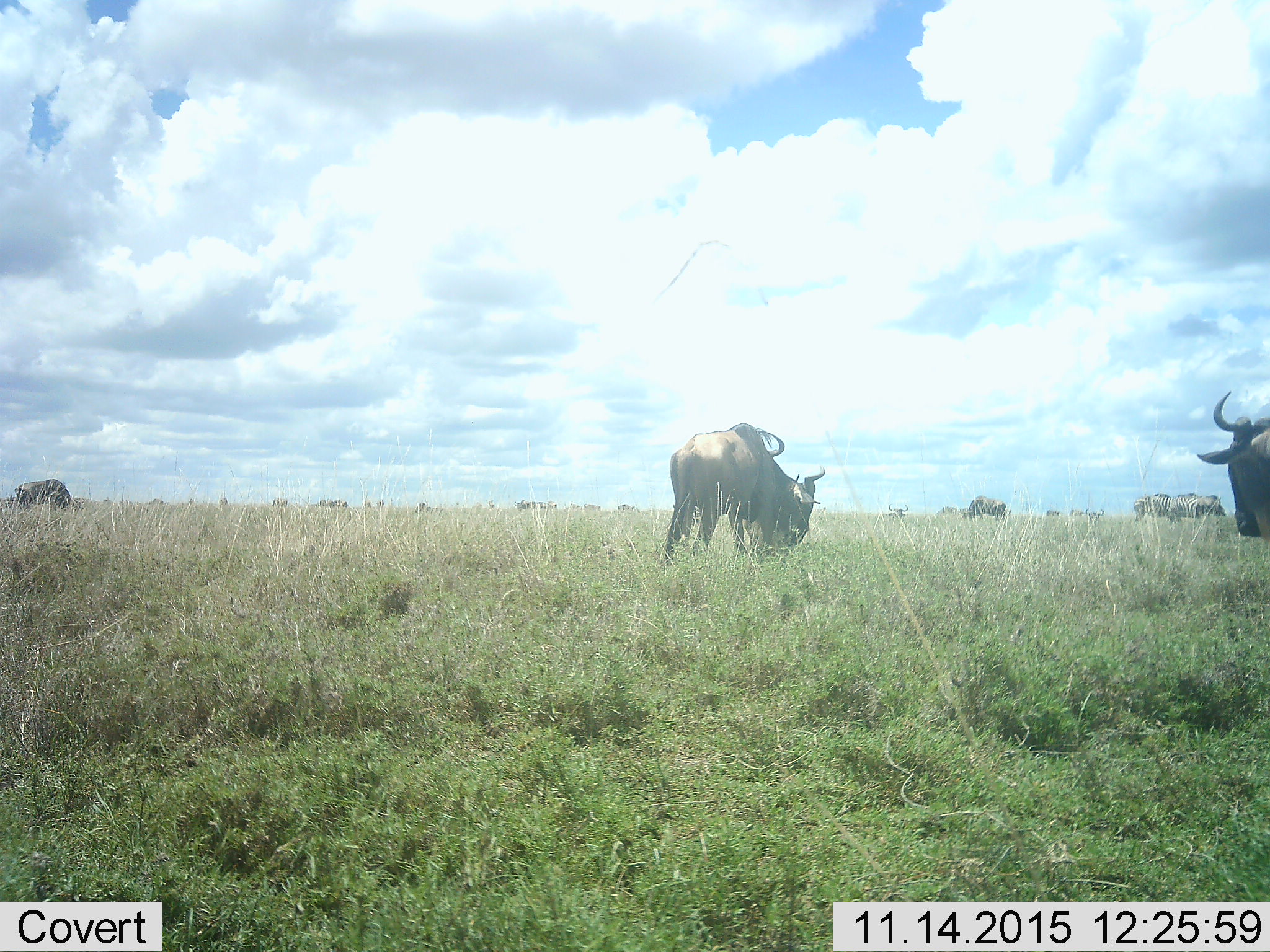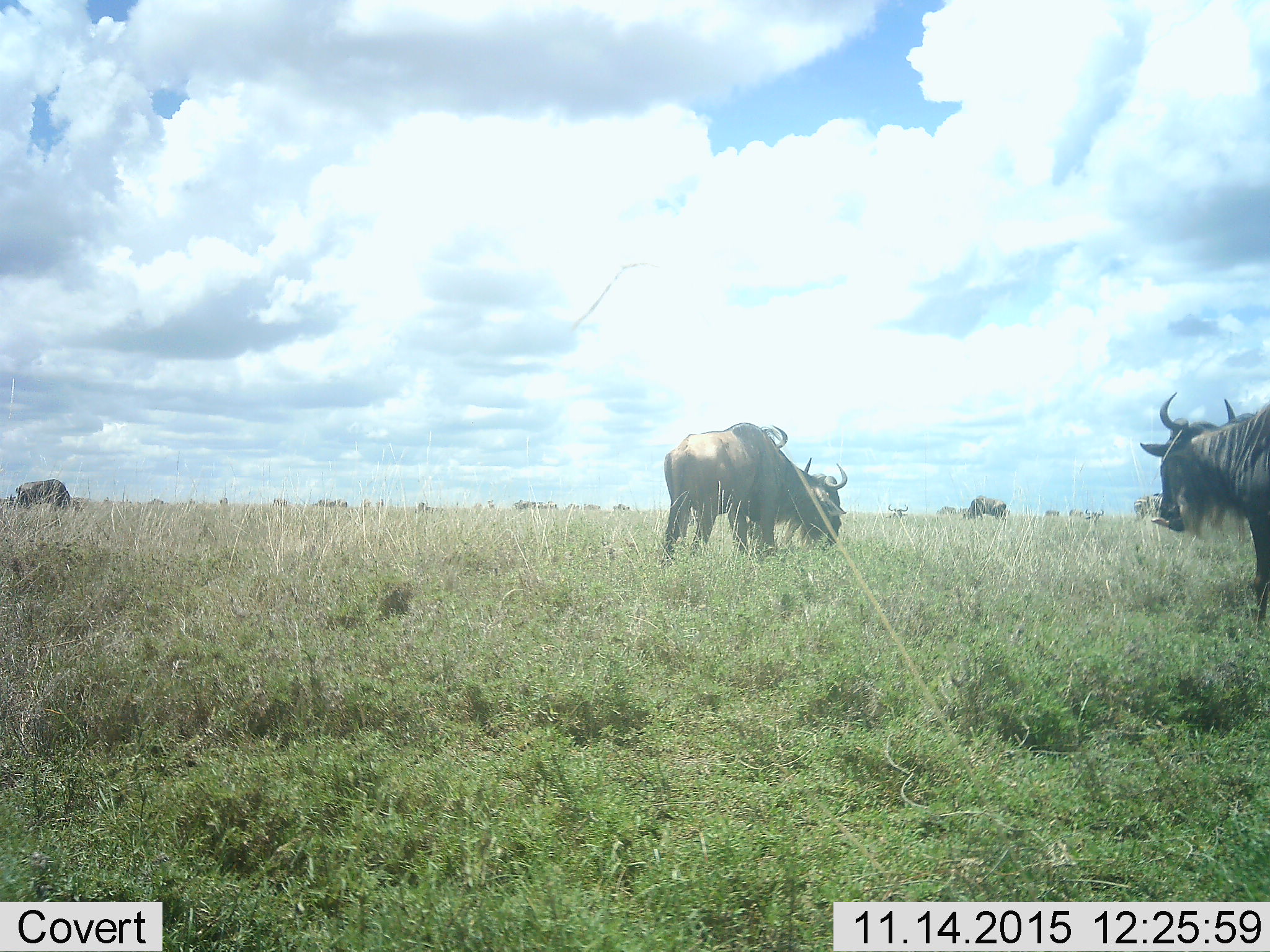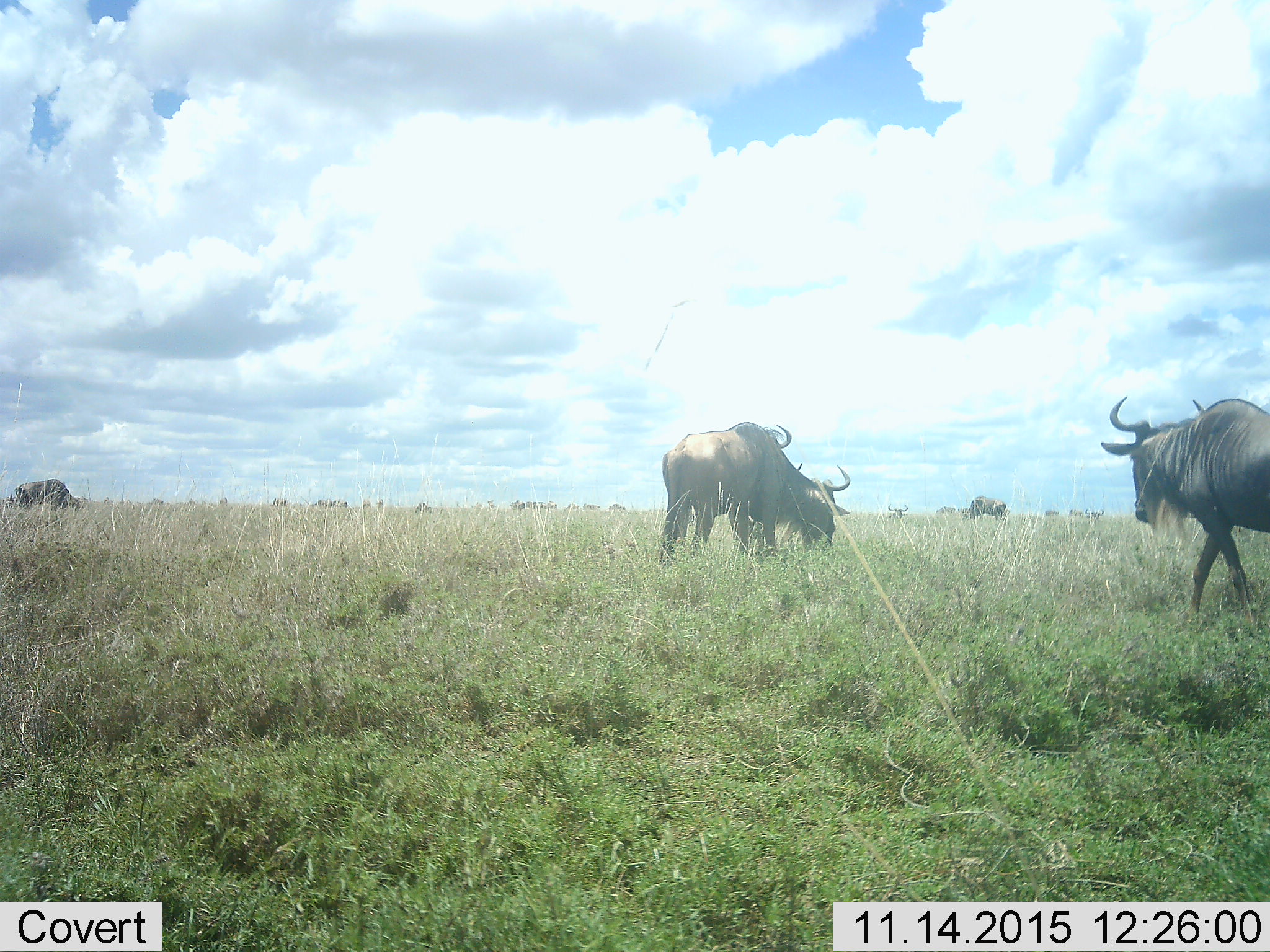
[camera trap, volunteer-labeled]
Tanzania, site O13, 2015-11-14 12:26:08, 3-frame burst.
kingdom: Animalia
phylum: Chordata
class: Mammalia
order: Artiodactyla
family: Bovidae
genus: Connochaetes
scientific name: Connochaetes taurinus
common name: blue wildebeest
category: wildebeest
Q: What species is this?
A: Wildebeest (blue wildebeest) (Connochaetes taurinus).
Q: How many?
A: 11-50.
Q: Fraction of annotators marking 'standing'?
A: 50%.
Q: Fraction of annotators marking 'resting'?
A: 12%.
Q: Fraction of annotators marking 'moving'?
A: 62%.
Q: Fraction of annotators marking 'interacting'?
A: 0%.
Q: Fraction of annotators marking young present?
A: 0%.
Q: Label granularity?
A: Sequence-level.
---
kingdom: Animalia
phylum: Chordata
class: Mammalia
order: Perissodactyla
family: Equidae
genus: Equus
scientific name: Equus quagga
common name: plains zebra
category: zebra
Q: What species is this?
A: Zebra (plains zebra) (Equus quagga).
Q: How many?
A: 3.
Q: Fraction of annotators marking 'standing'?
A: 100%.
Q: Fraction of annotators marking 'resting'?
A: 0%.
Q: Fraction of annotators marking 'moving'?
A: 17%.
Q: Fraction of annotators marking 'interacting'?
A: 0%.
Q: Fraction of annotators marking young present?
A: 0%.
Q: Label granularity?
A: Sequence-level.